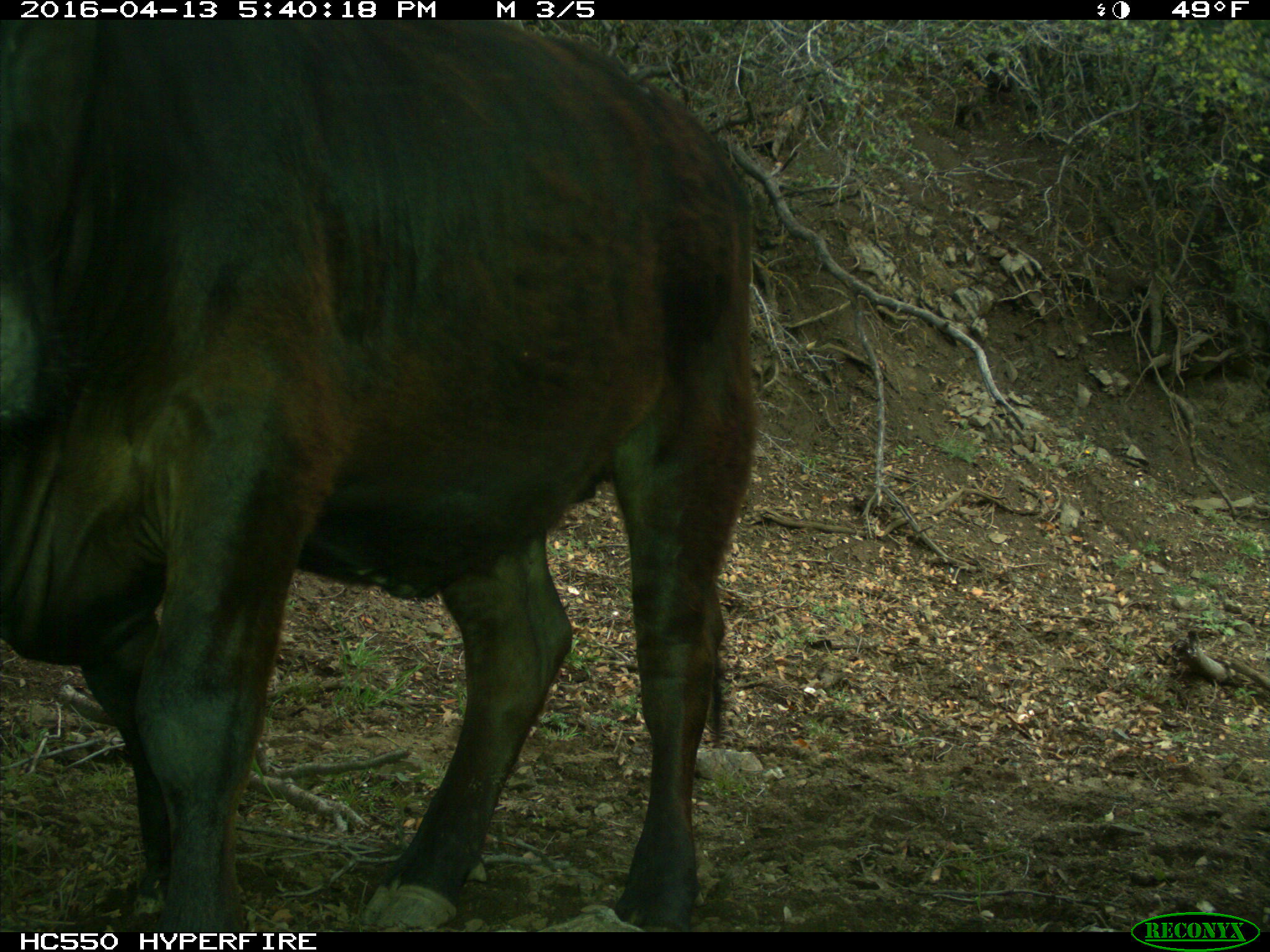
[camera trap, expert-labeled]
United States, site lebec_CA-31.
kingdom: Animalia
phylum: Chordata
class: Mammalia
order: Artiodactyla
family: Bovidae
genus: Bos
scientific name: Bos taurus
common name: domestic cow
Bos taurus (domestic cow).